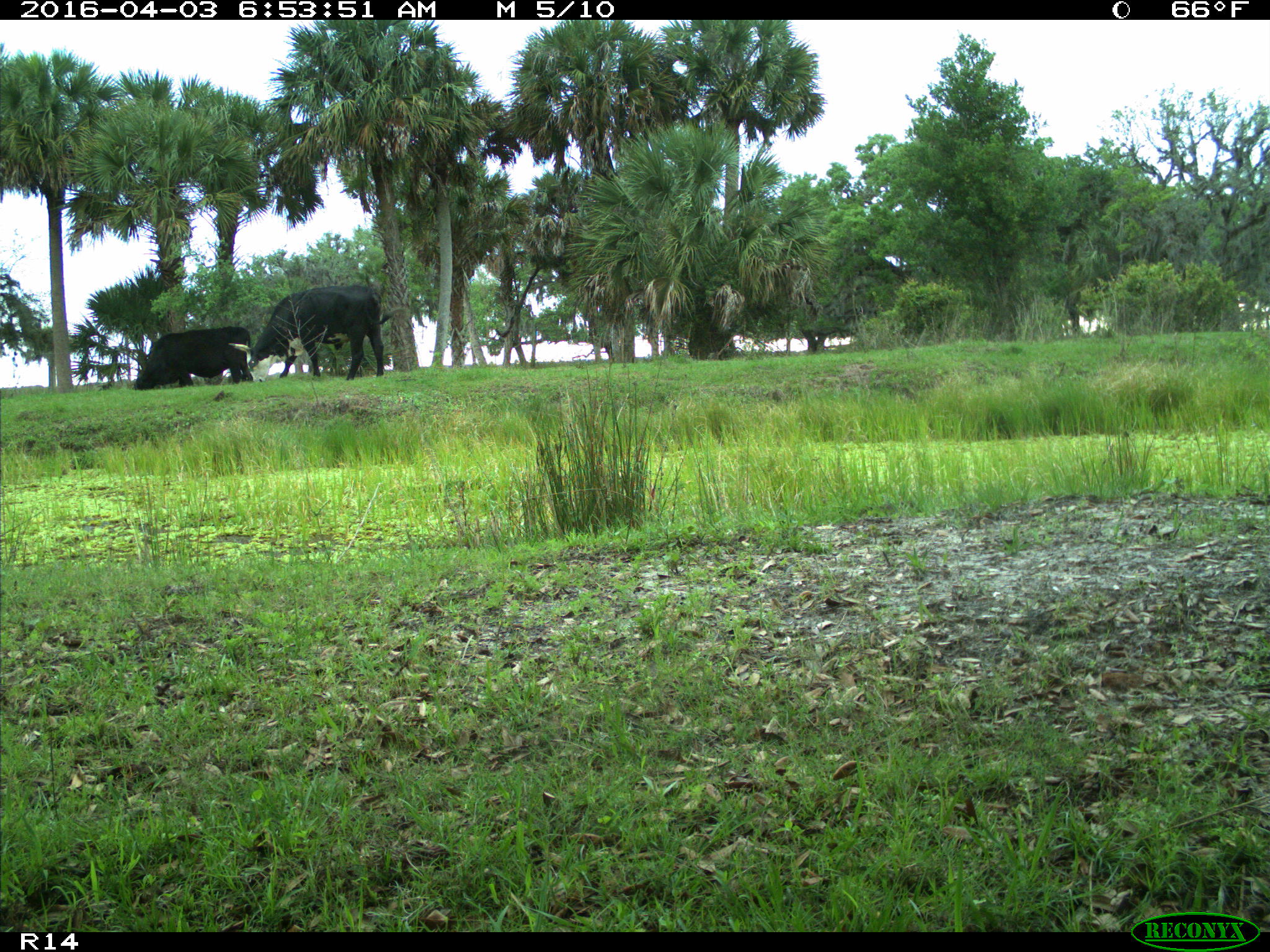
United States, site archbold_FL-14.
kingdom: Animalia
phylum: Chordata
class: Mammalia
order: Artiodactyla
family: Bovidae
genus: Bos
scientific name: Bos taurus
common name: domestic cow